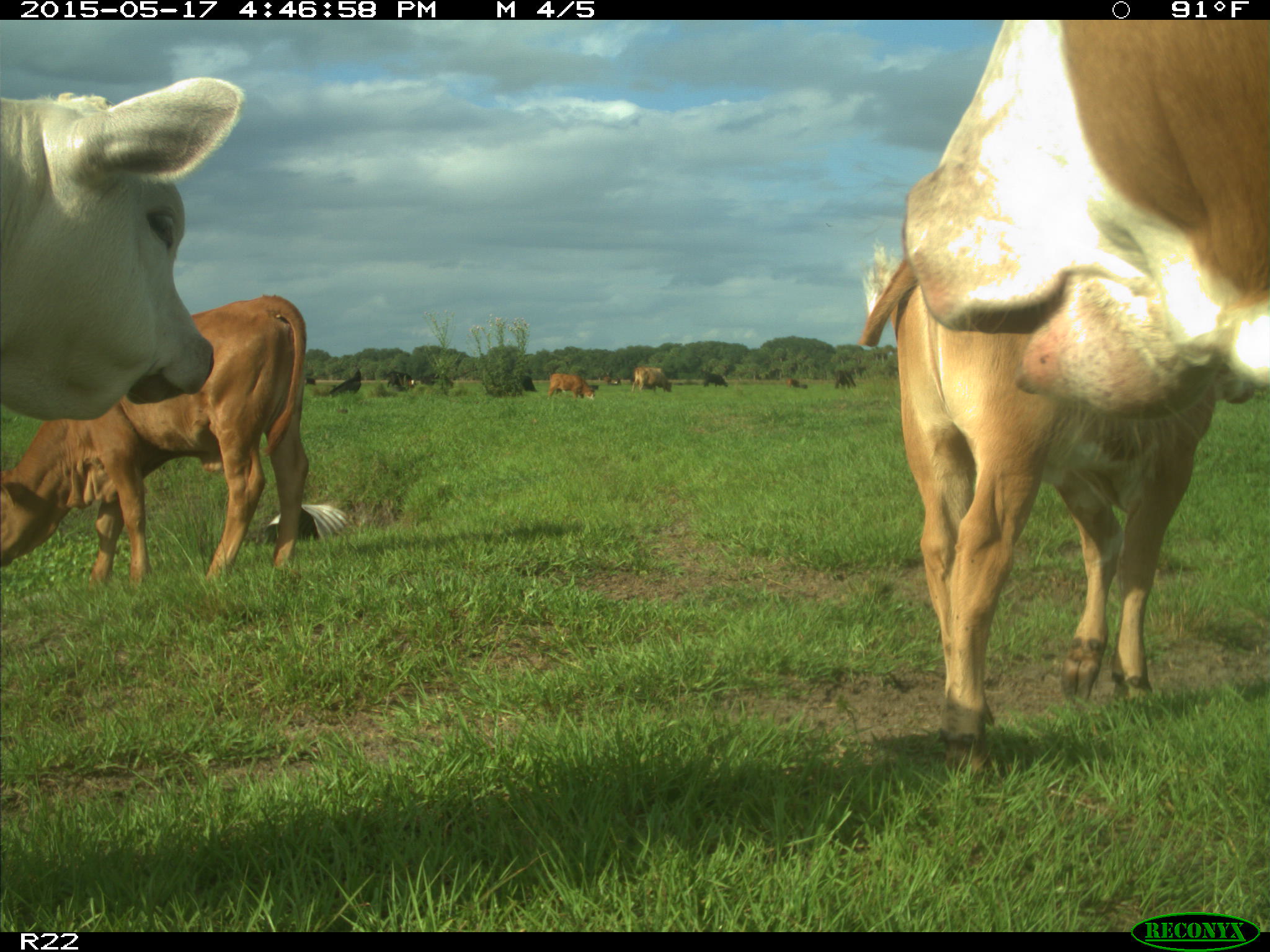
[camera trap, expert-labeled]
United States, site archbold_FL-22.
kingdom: Animalia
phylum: Chordata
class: Mammalia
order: Artiodactyla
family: Bovidae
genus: Bos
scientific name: Bos taurus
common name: domestic cow